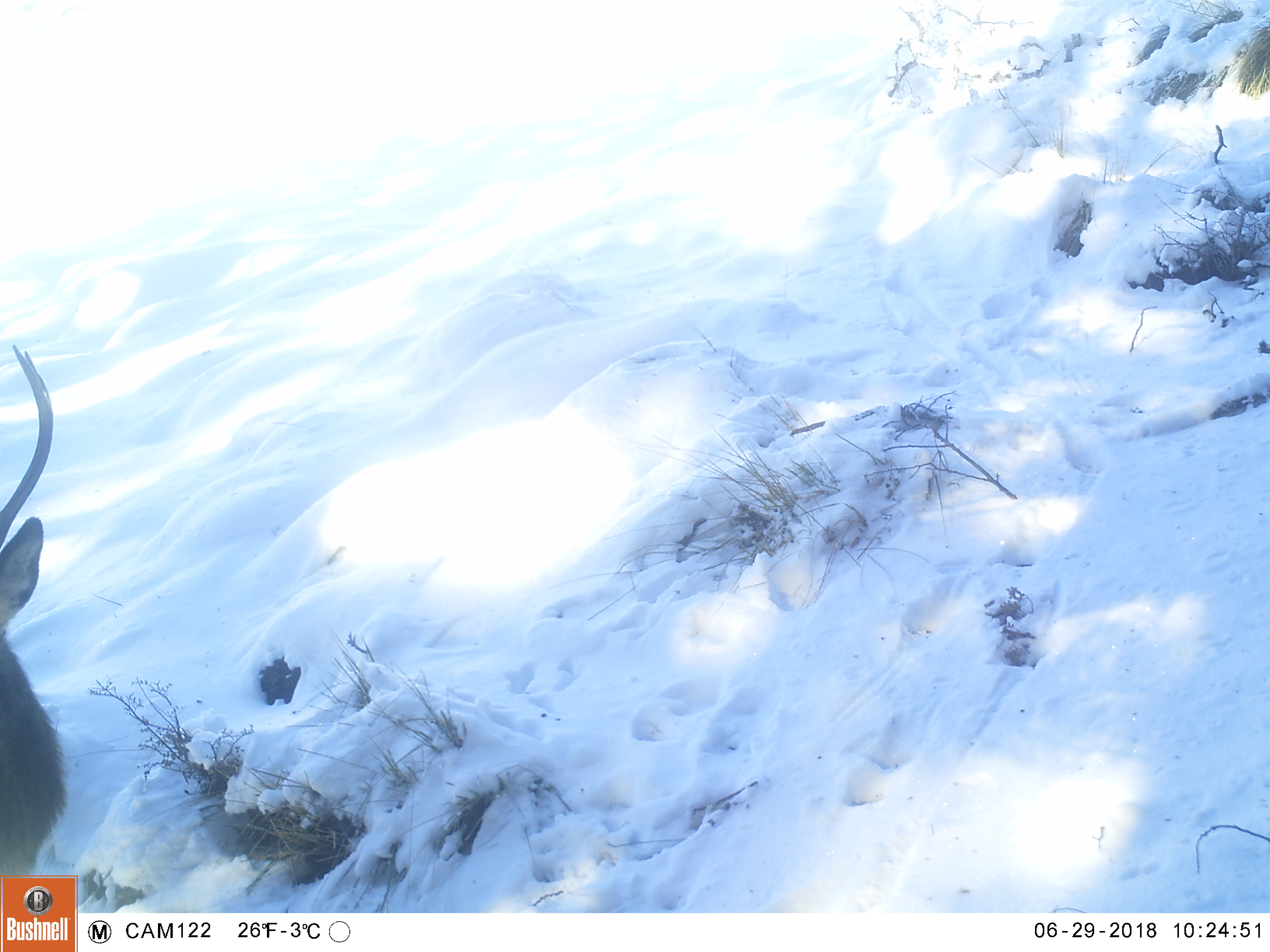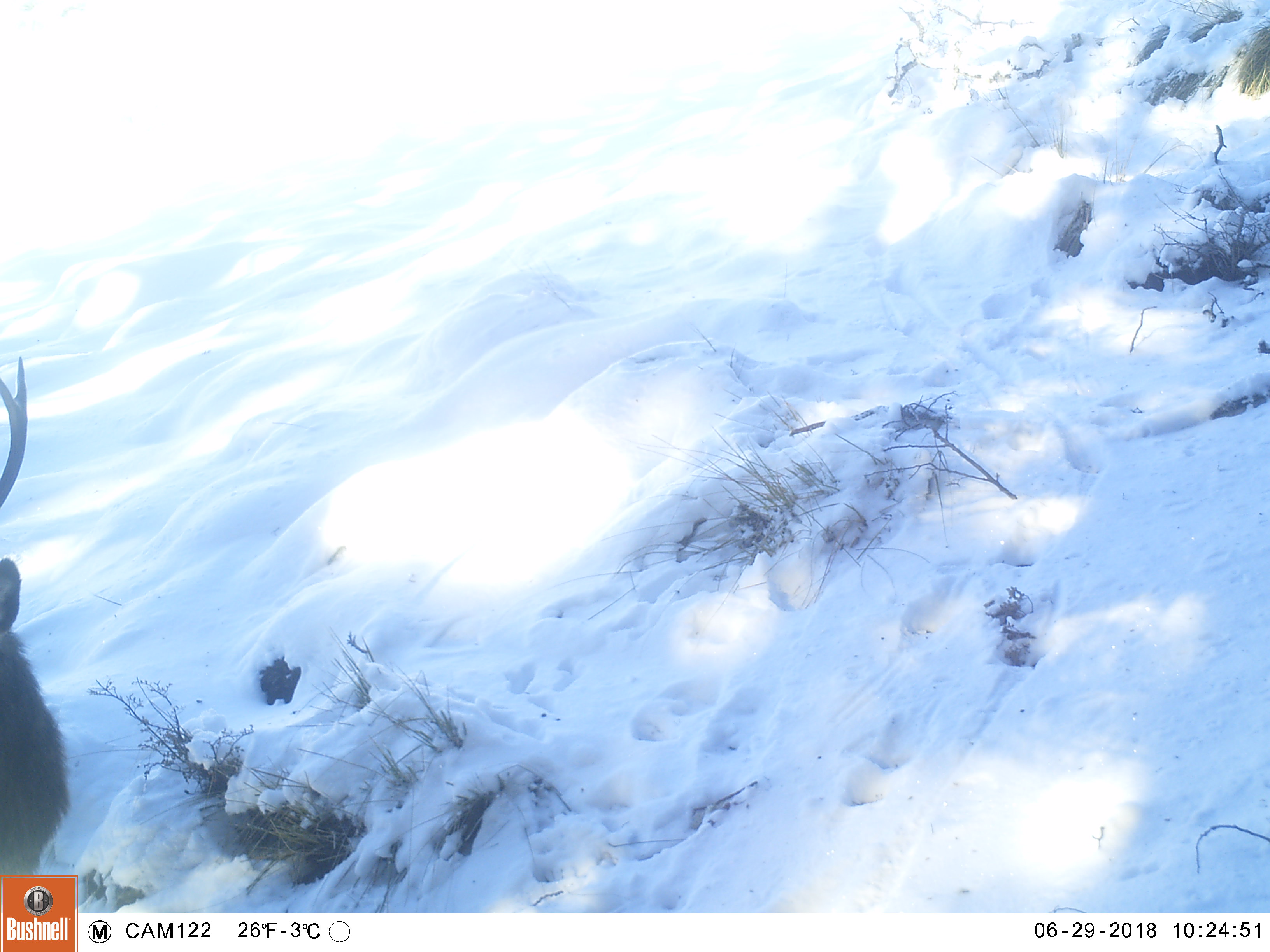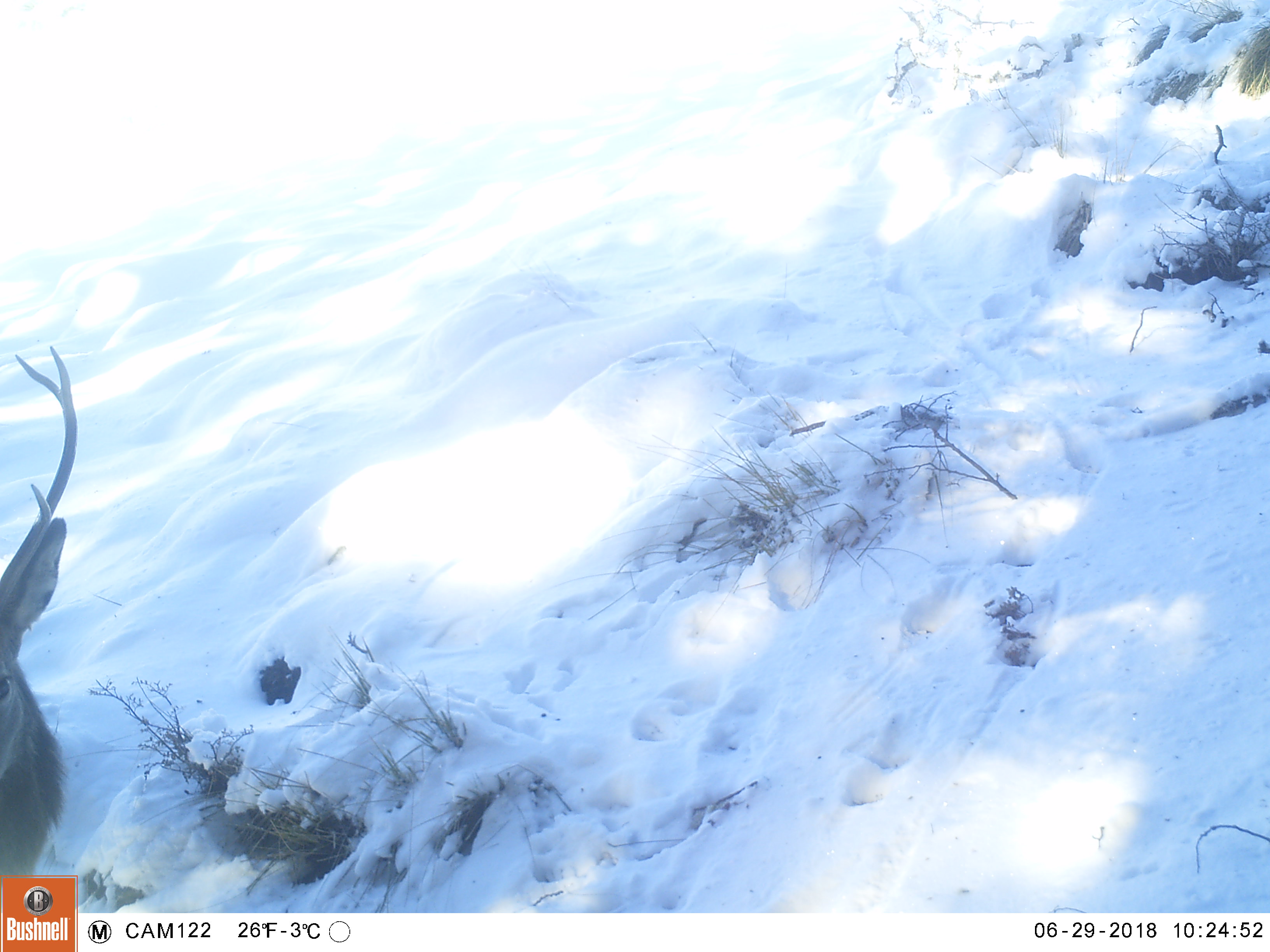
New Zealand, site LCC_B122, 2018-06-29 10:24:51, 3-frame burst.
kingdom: Animalia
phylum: Chordata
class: Mammalia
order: Artiodactyla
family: Cervidae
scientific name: Cervidae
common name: deer